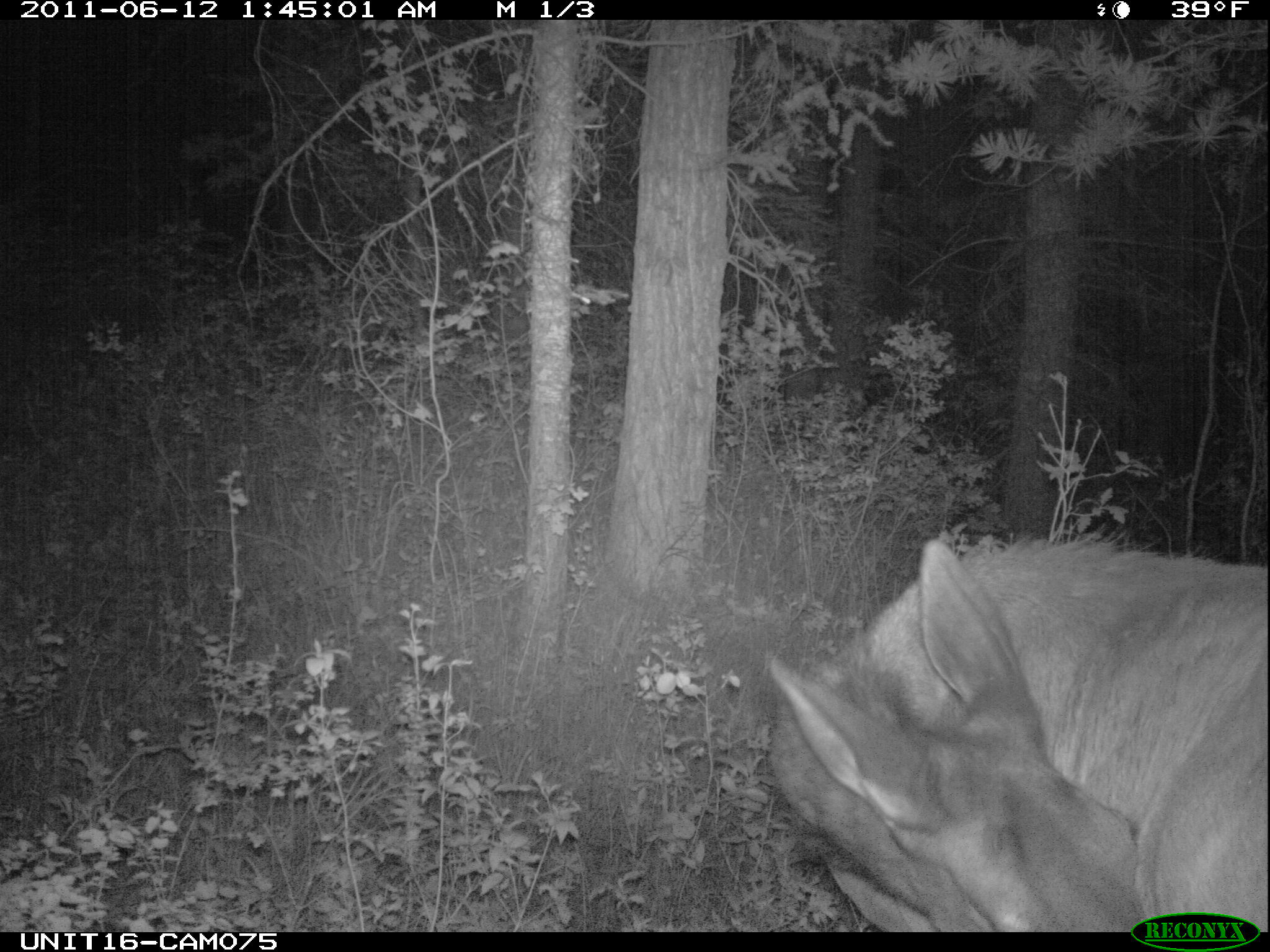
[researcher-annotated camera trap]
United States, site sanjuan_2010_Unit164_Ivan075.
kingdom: Animalia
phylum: Chordata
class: Mammalia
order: Artiodactyla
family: Cervidae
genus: Cervus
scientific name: Cervus elaphus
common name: red deer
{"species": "Cervus elaphus (red deer)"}